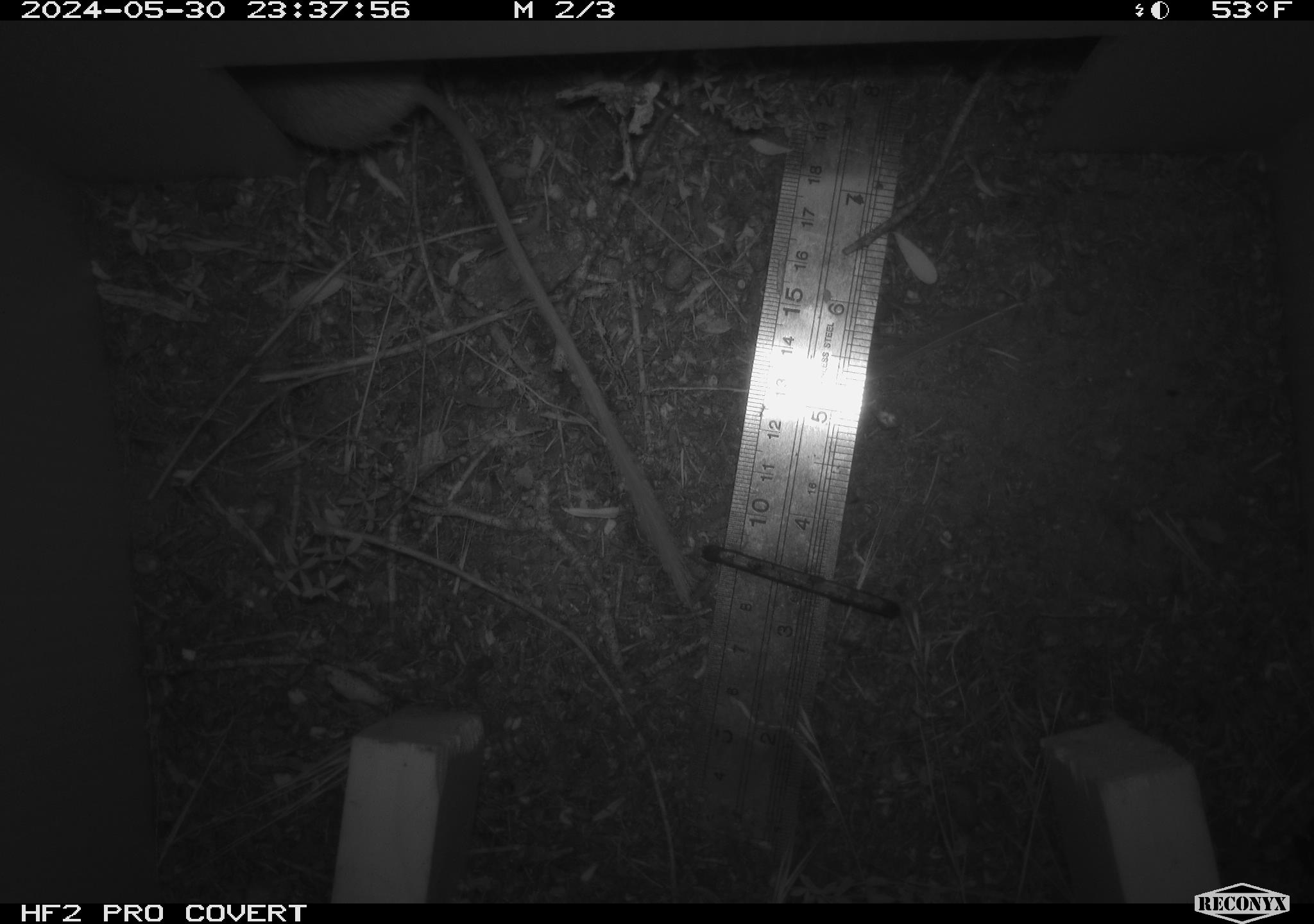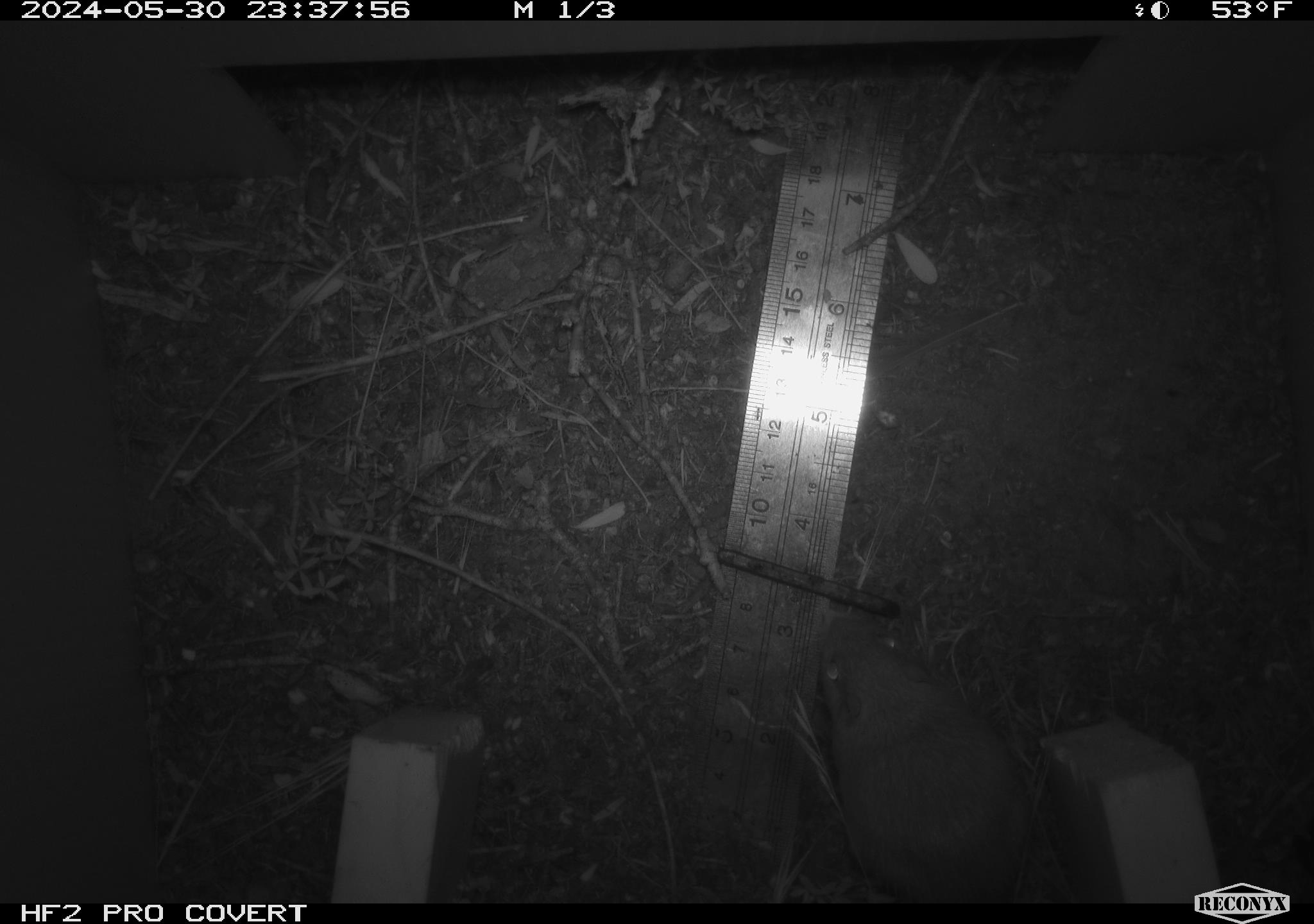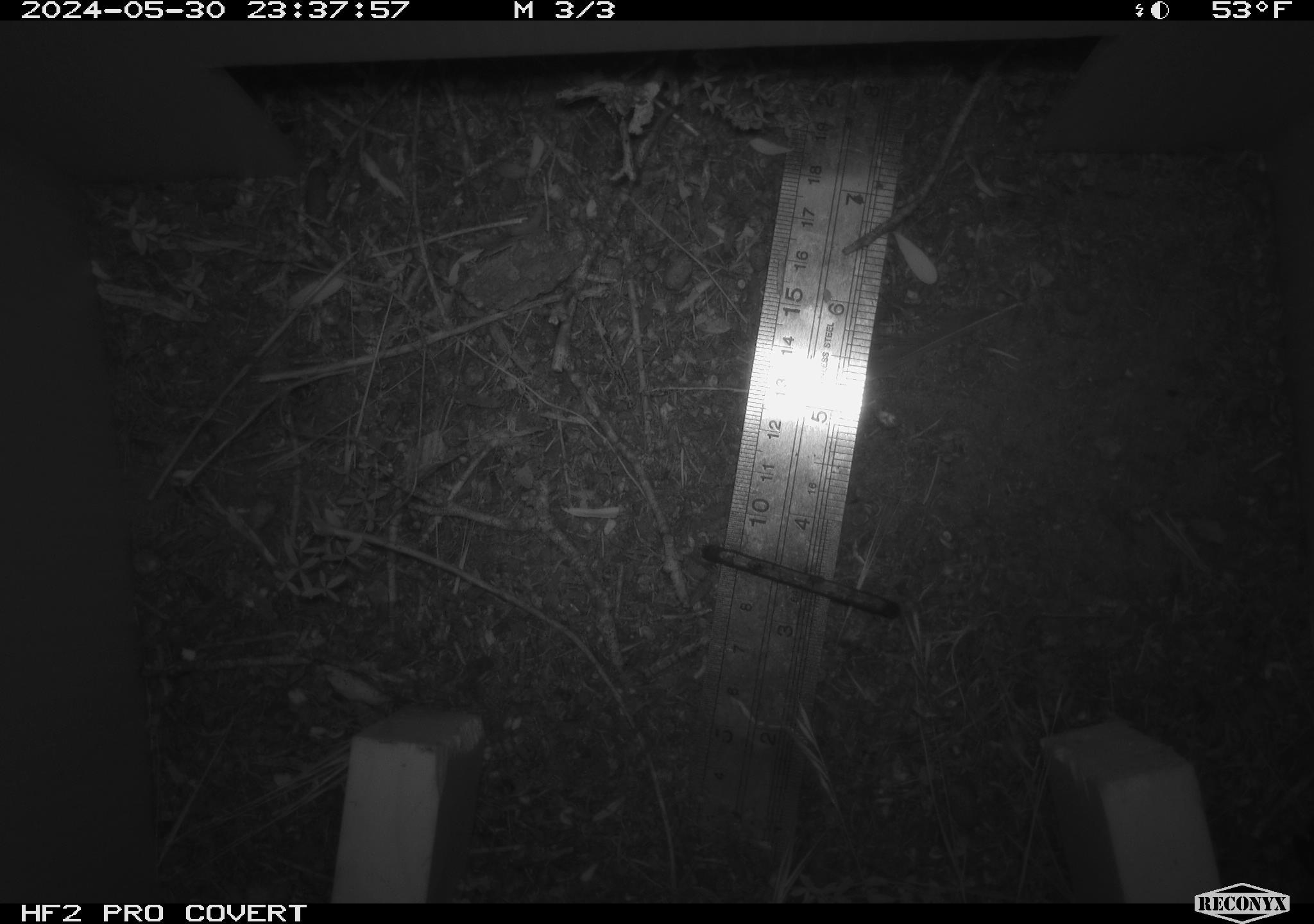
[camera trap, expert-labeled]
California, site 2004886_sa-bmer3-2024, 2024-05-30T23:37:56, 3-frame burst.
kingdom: Animalia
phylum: Chordata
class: Mammalia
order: Rodentia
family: Heteromyidae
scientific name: Heteromyidae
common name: kangaroo rats and pocket mice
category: heteromyidae family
Heteromyidae family (kangaroo rats and pocket mice) (Heteromyidae).